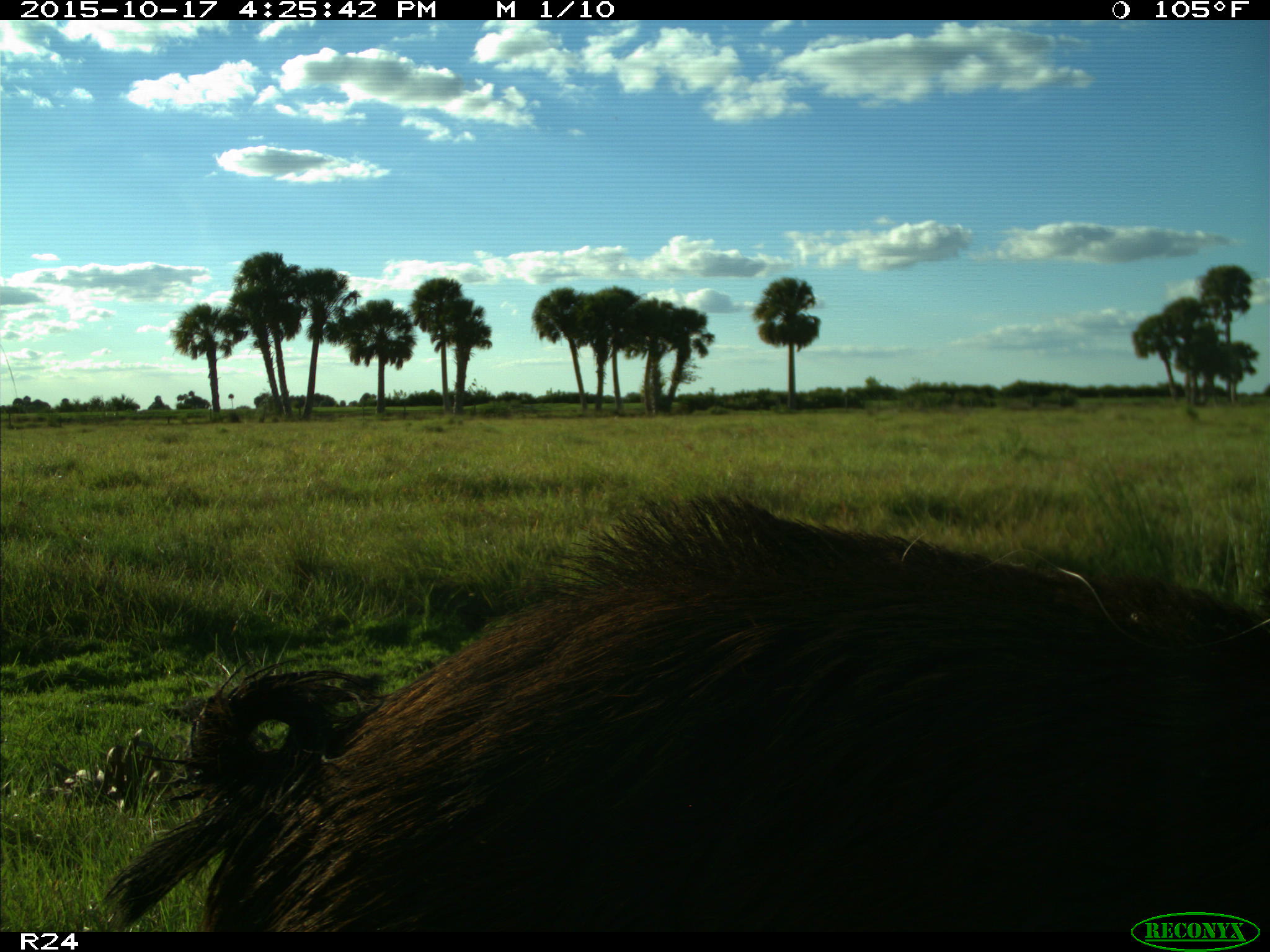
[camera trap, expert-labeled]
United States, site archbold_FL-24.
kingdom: Animalia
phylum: Chordata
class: Mammalia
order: Artiodactyla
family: Suidae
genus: Sus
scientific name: Sus scrofa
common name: wild boar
Sus scrofa (wild boar).